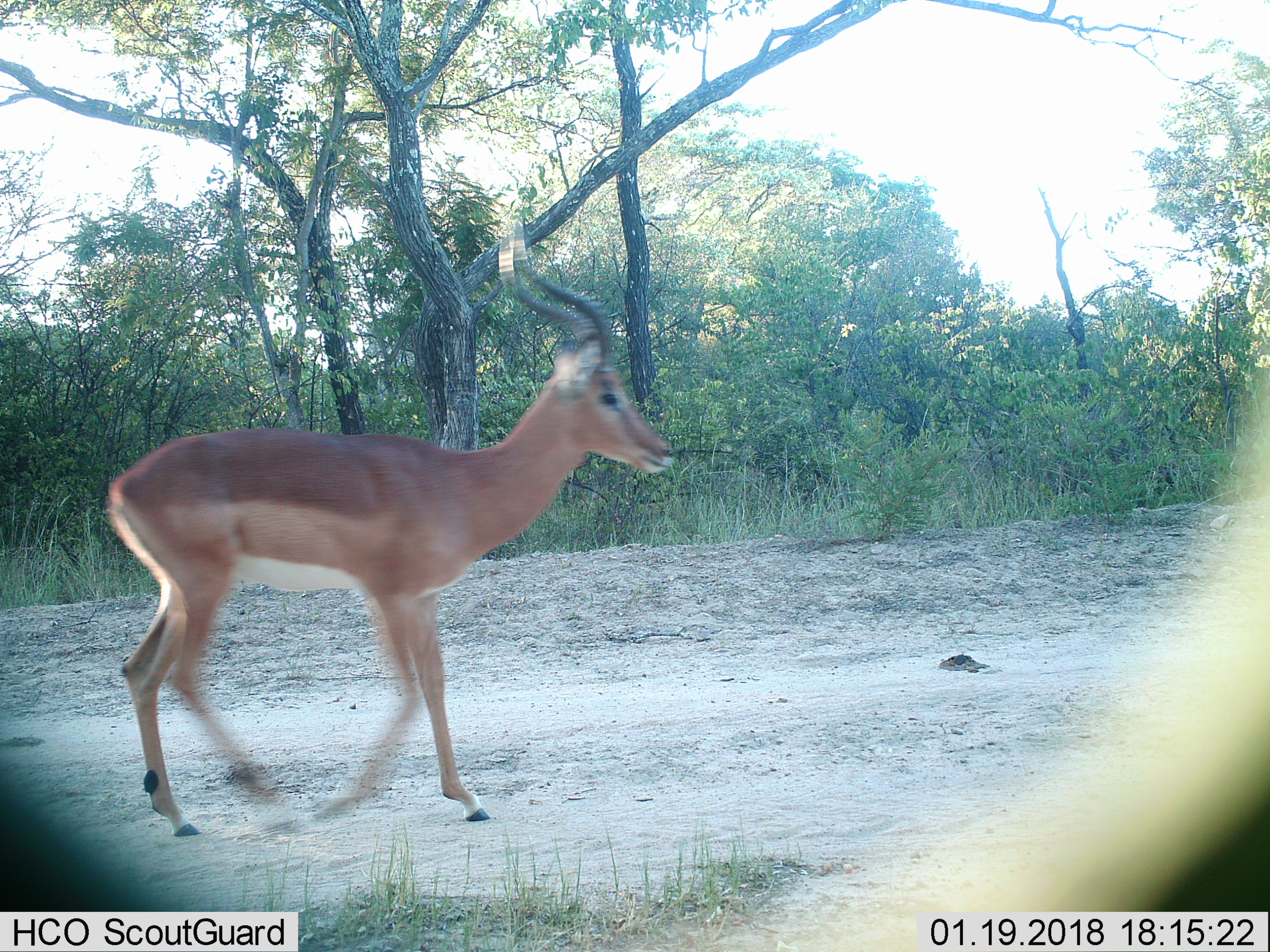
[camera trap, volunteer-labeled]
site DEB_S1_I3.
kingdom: Animalia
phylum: Chordata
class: Mammalia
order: Artiodactyla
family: Bovidae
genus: Aepyceros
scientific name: Aepyceros melampus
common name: impala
Impala (Aepyceros melampus), count 1. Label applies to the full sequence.